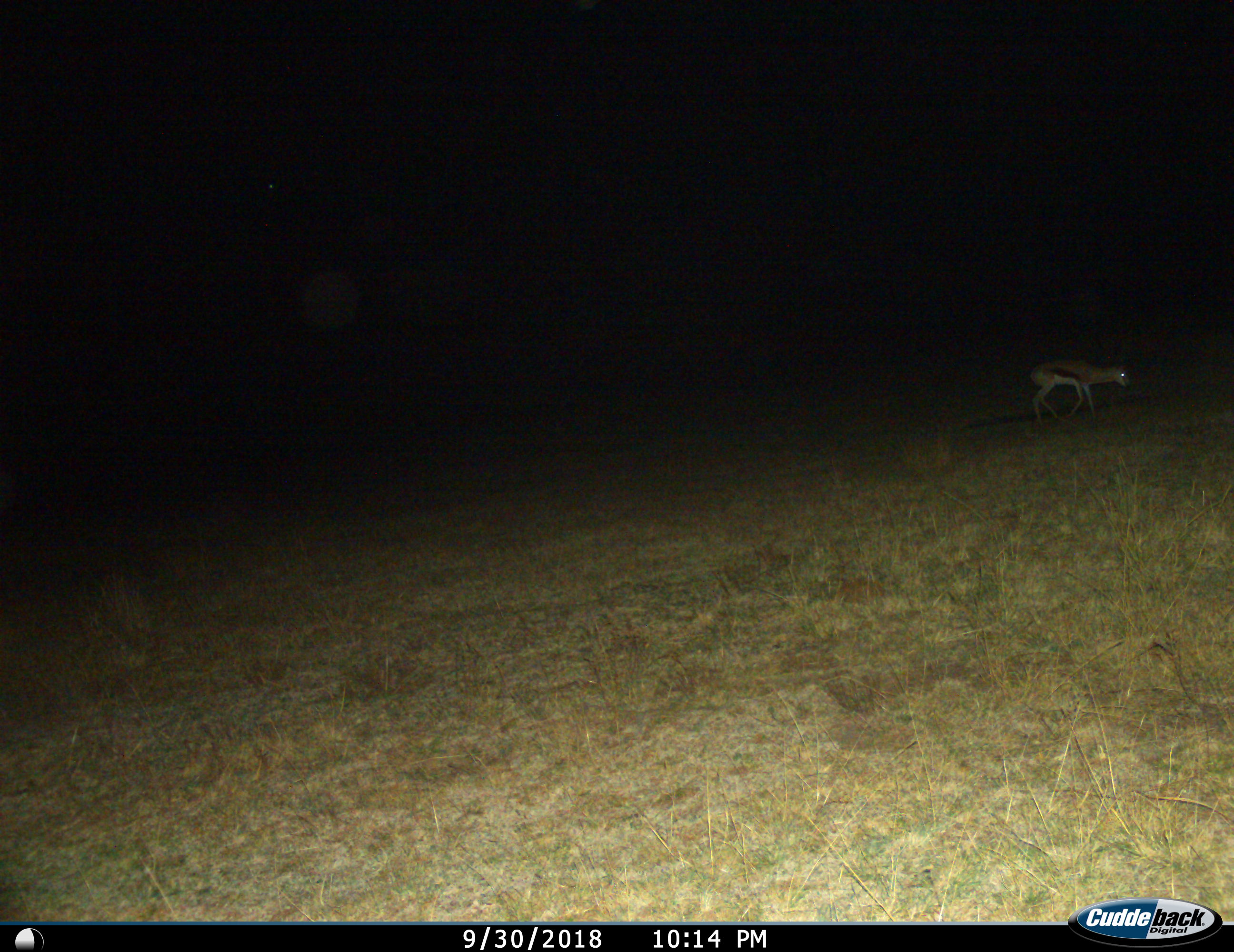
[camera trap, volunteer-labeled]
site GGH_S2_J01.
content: unidentified animal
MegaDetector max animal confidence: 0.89